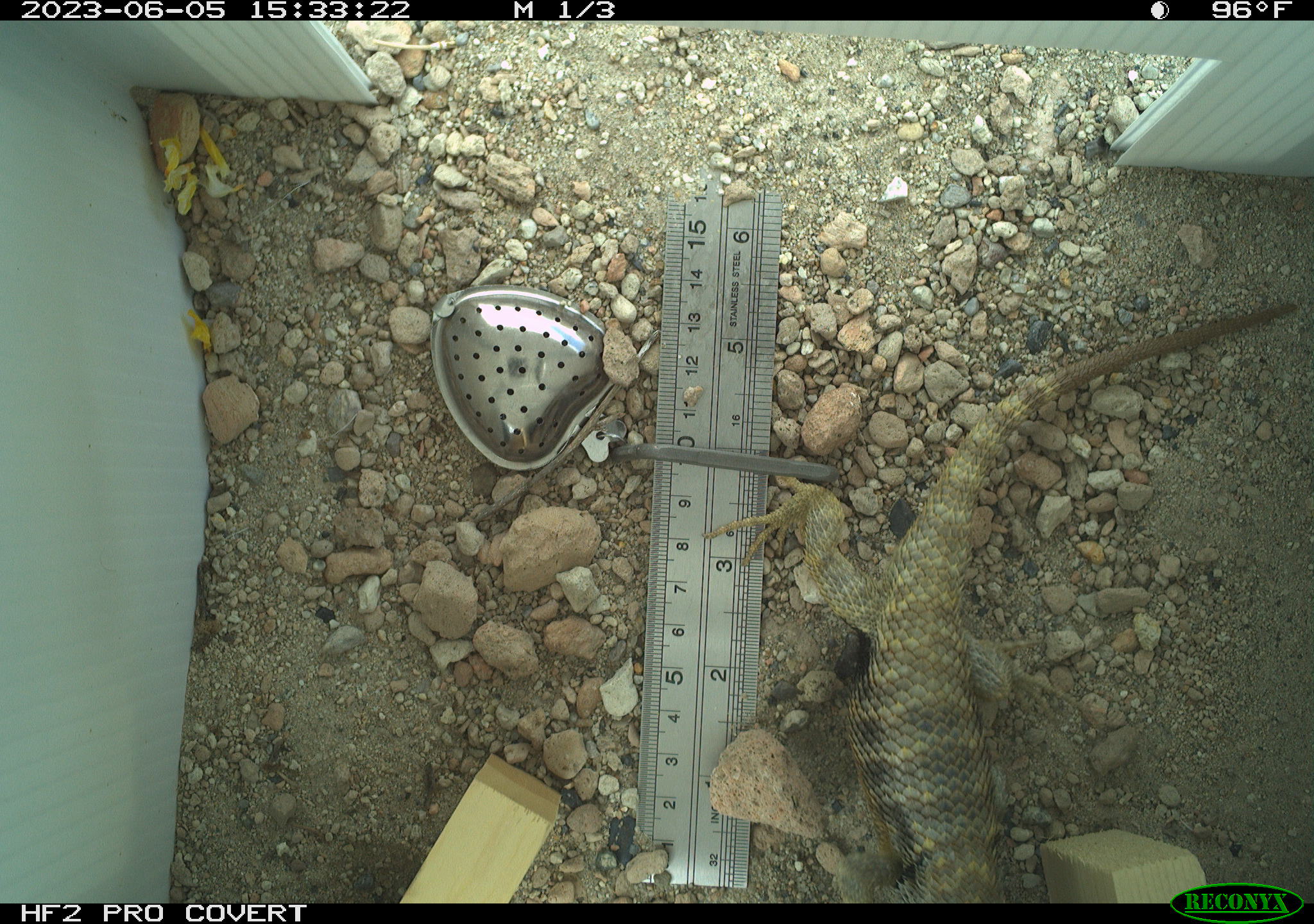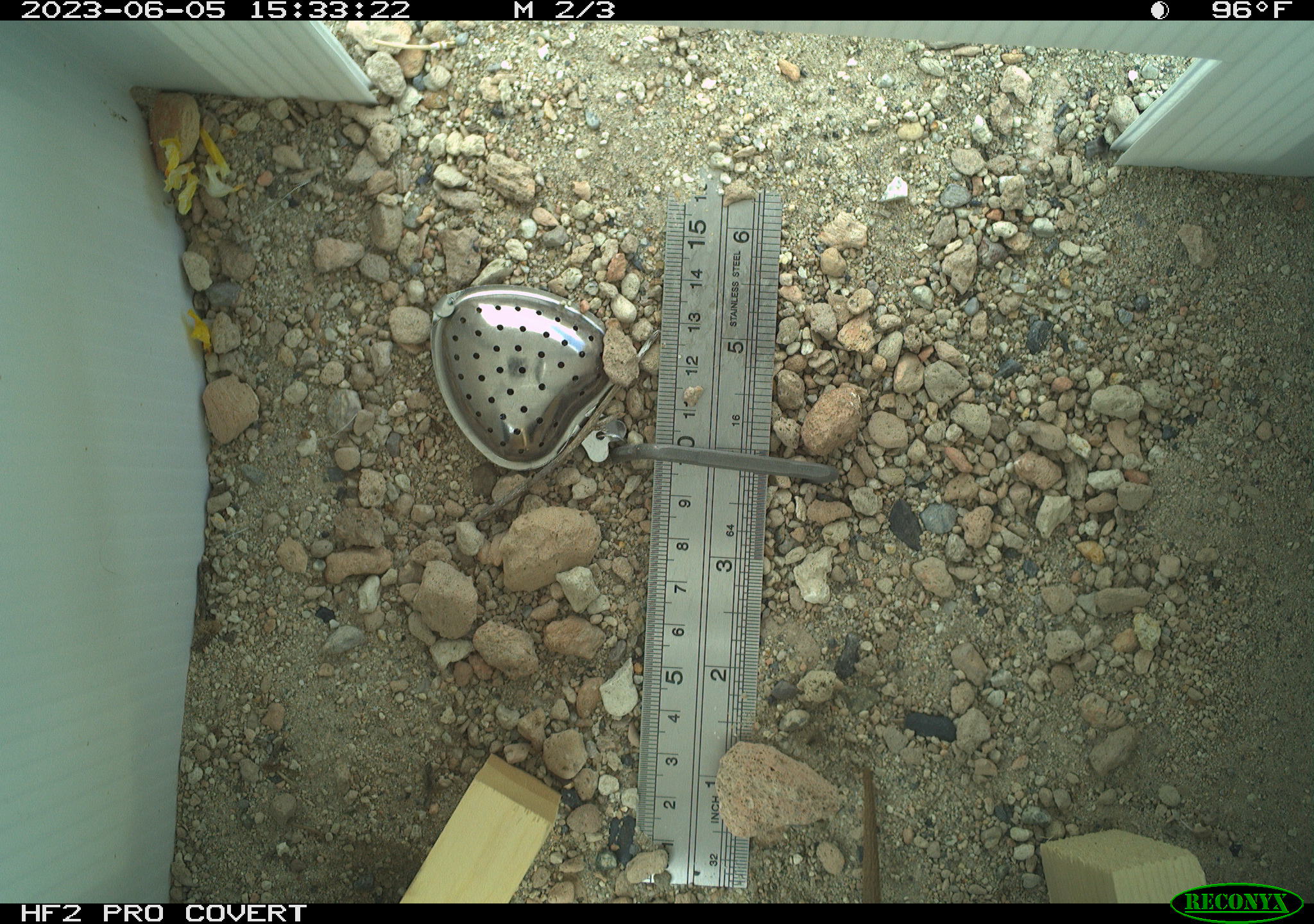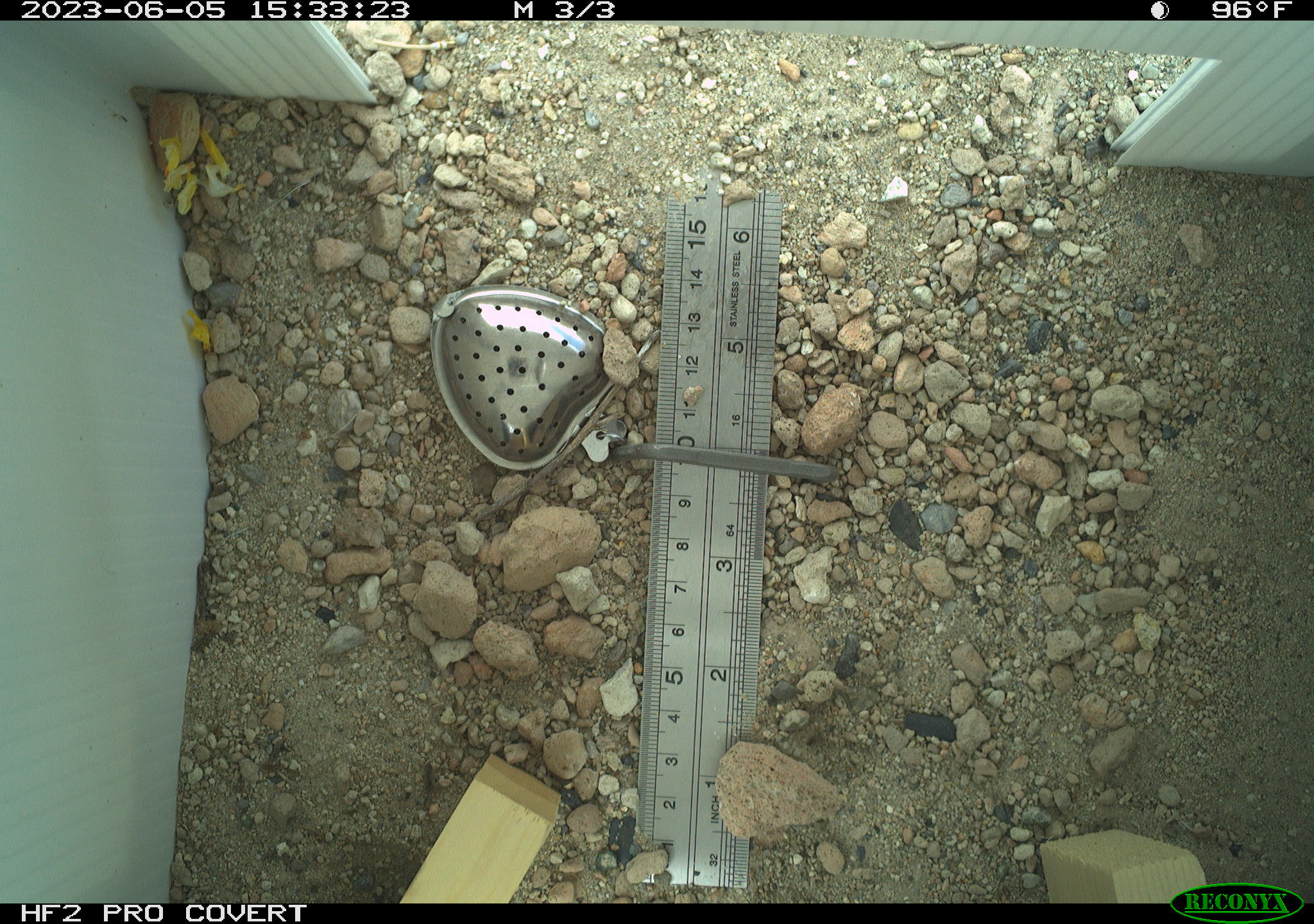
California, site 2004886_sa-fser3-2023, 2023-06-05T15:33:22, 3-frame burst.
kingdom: Animalia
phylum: Chordata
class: Reptilia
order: Squamata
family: Phrynosomatidae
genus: Sceloporus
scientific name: Sceloporus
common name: spiny lizards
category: sceloporus species